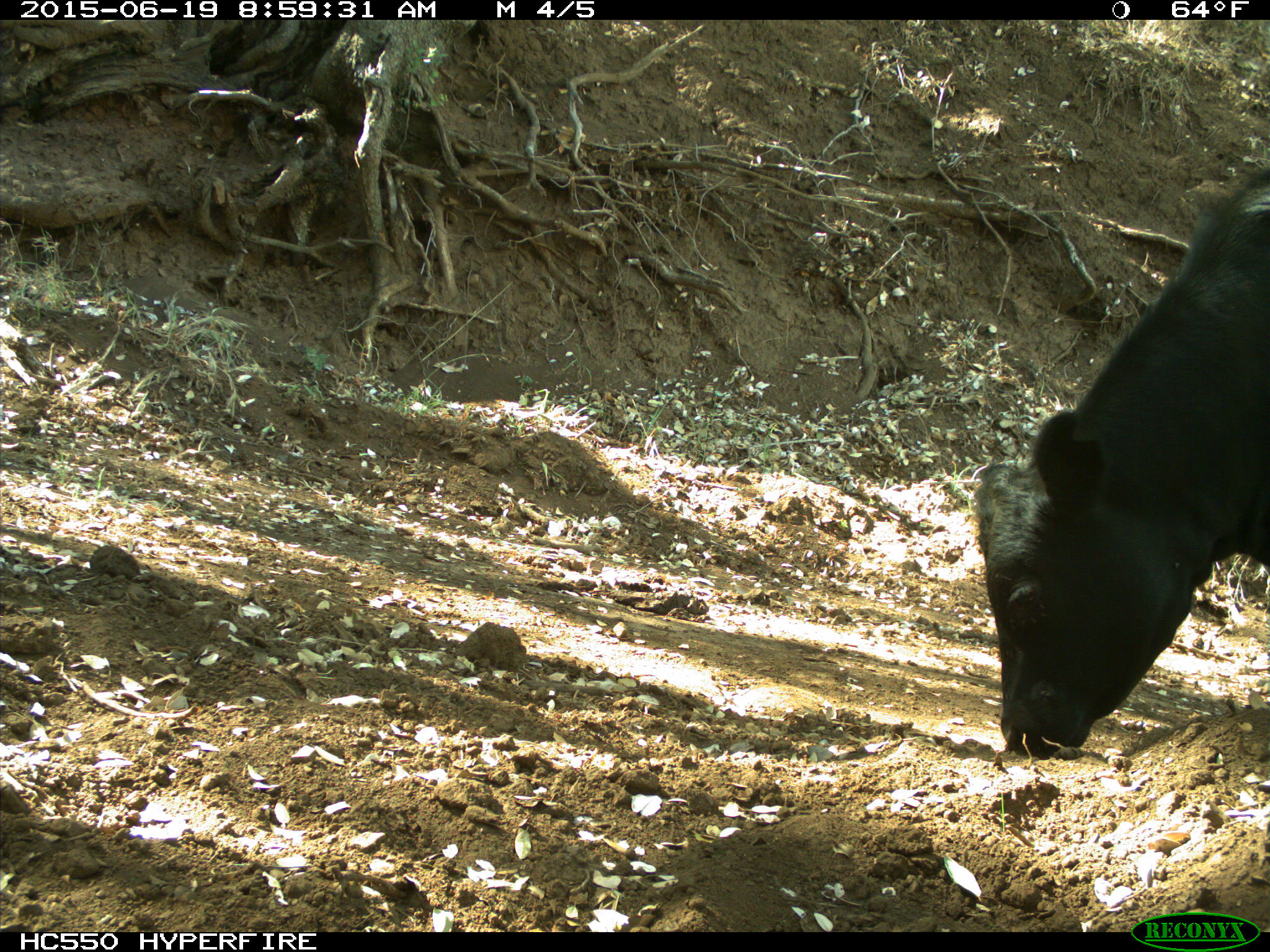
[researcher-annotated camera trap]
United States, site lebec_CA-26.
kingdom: Animalia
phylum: Chordata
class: Mammalia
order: Artiodactyla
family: Bovidae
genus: Bos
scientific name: Bos taurus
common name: domestic cow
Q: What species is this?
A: Bos taurus (domestic cow).